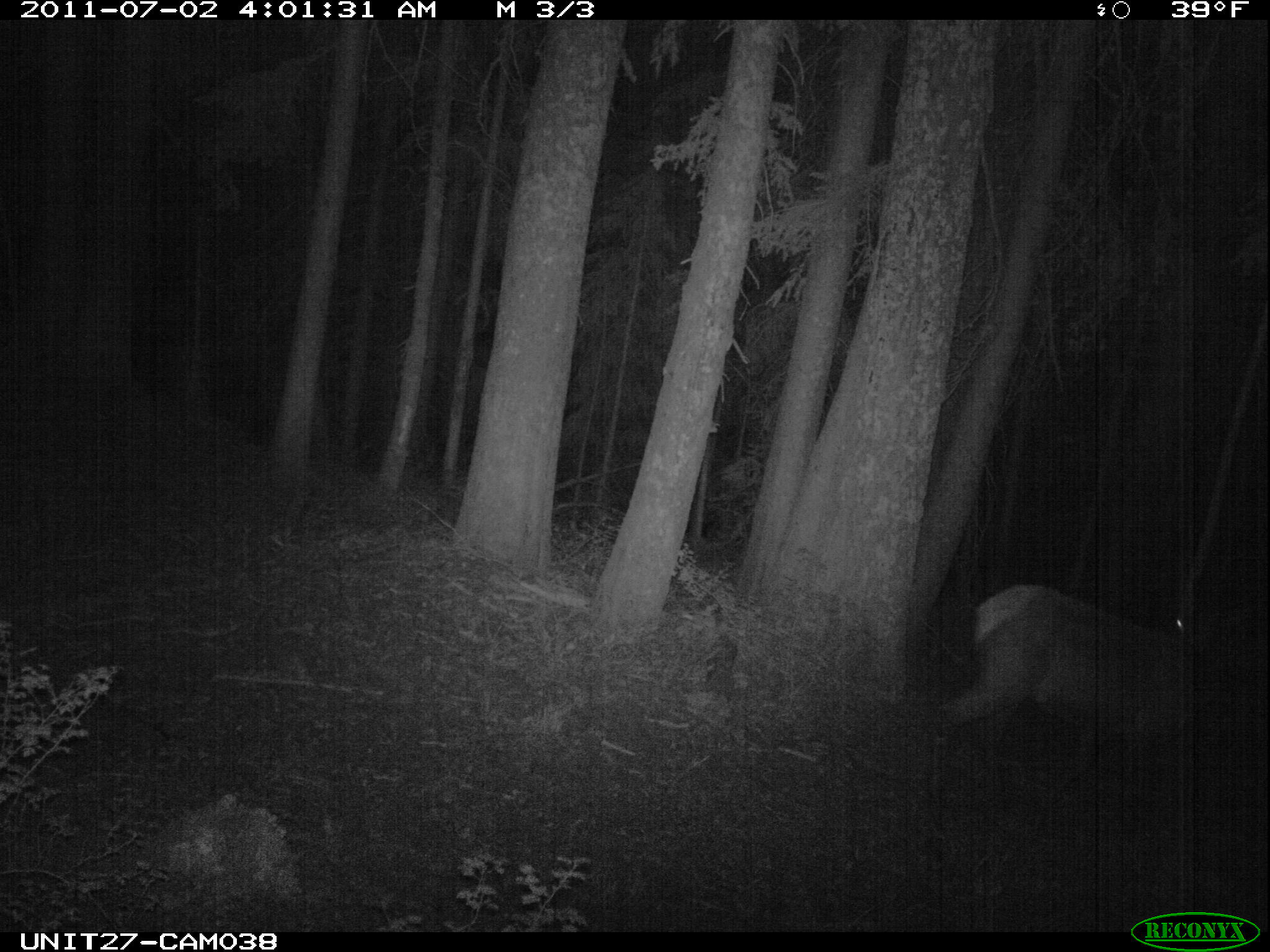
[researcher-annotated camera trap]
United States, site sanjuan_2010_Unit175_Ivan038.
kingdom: Animalia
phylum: Chordata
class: Mammalia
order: Artiodactyla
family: Cervidae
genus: Cervus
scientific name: Cervus elaphus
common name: red deer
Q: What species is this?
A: Cervus elaphus (red deer).